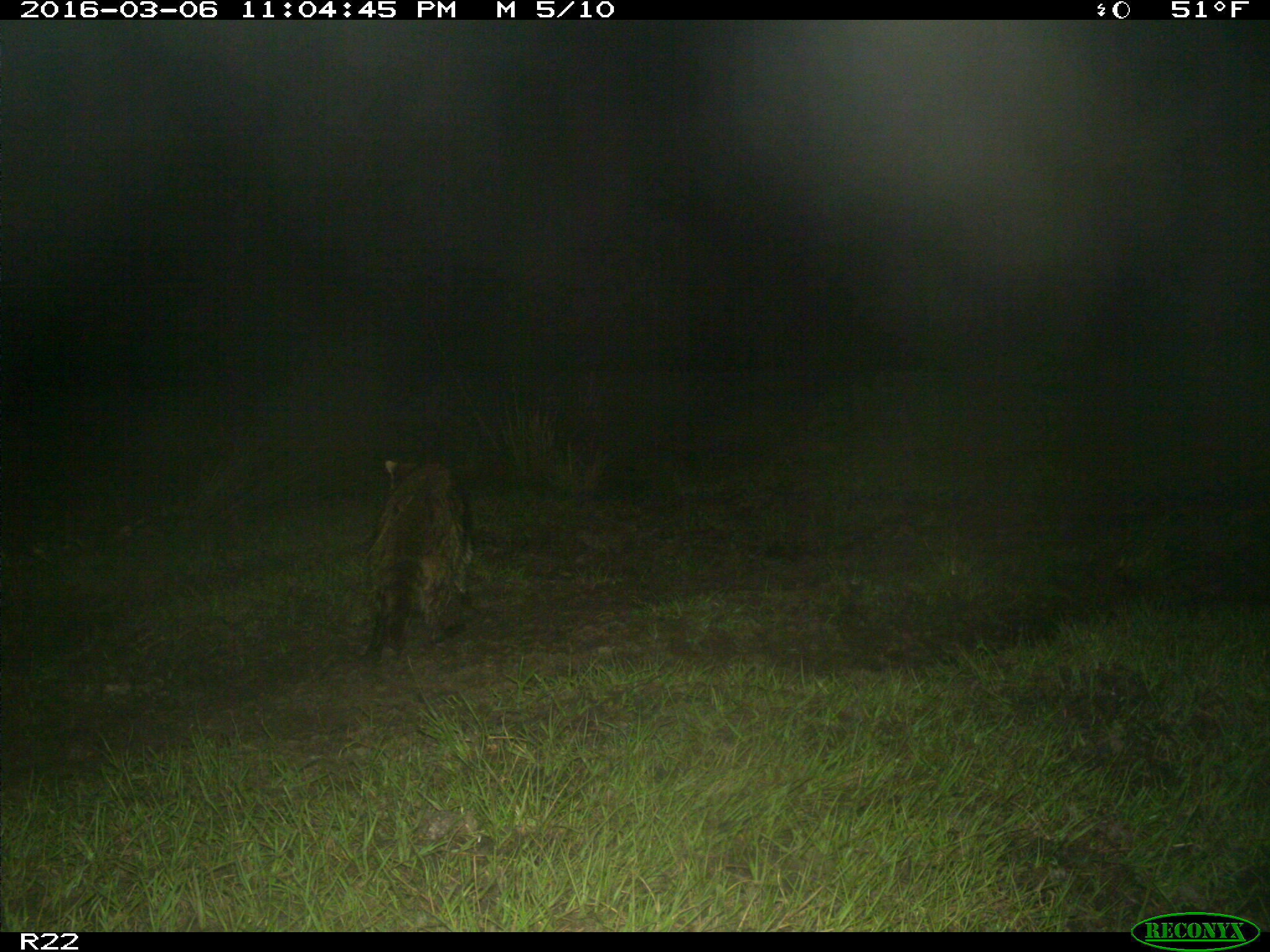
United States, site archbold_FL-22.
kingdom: Animalia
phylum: Chordata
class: Mammalia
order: Carnivora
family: Procyonidae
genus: Procyon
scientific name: Procyon lotor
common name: common raccoon